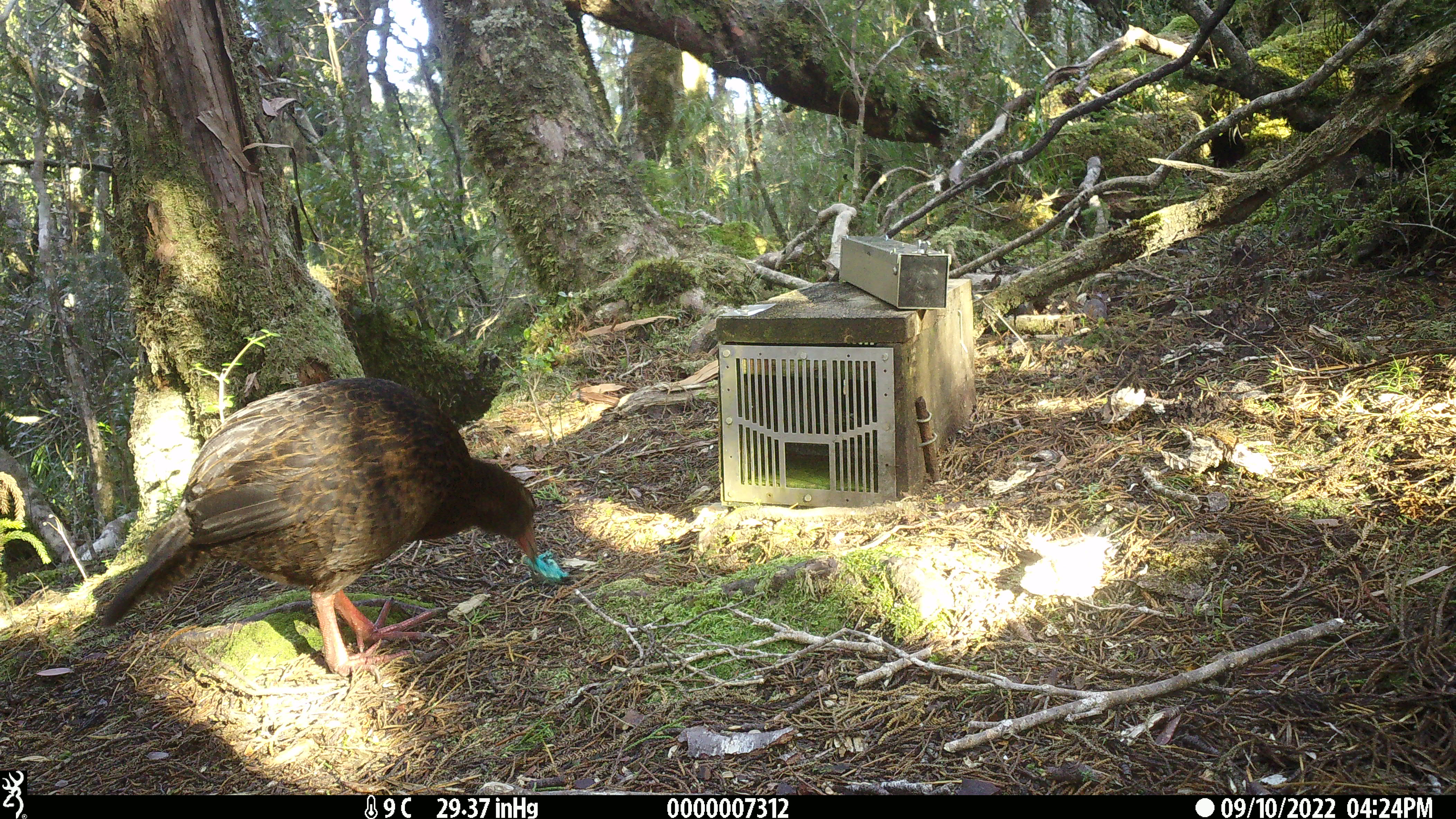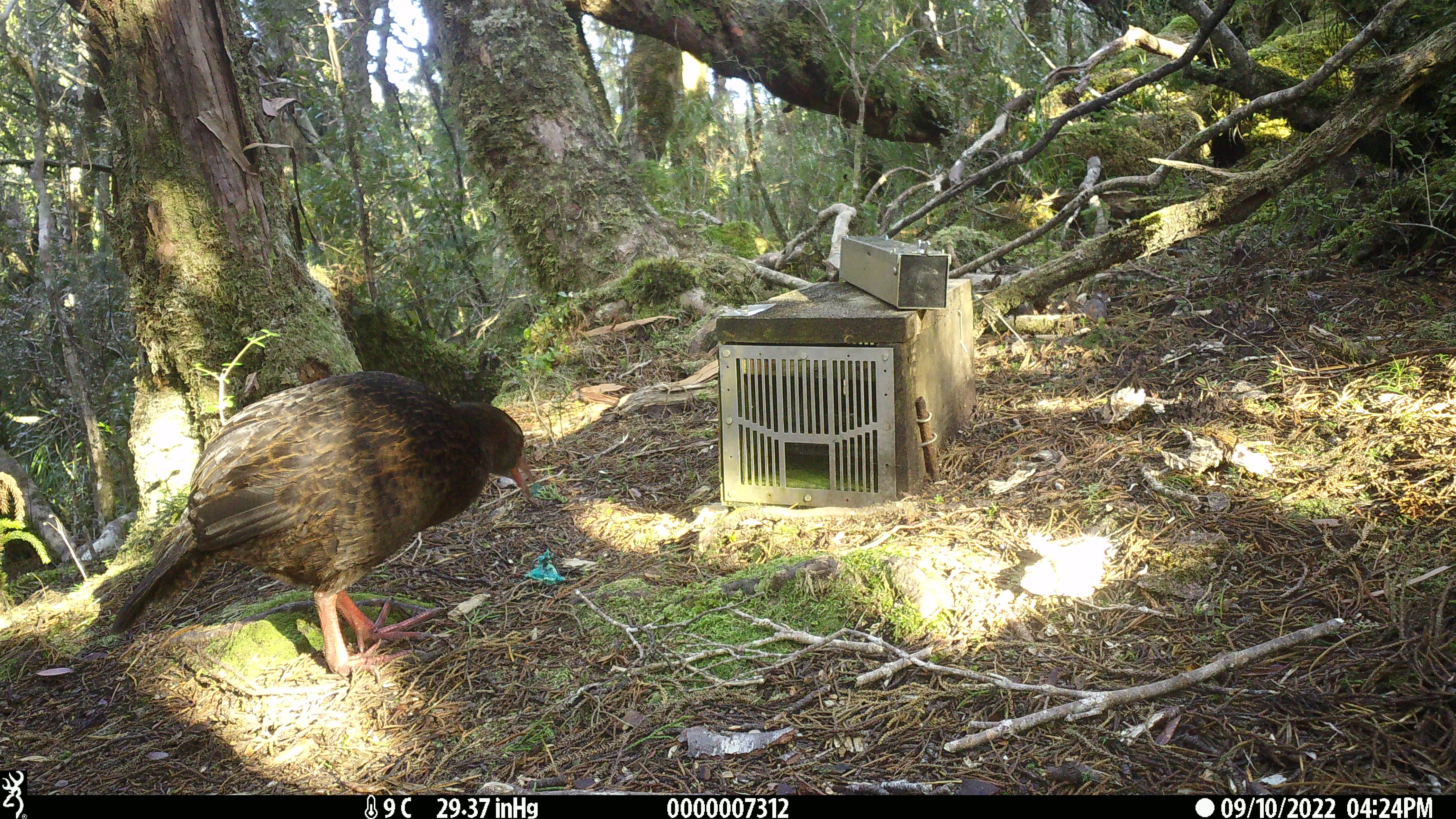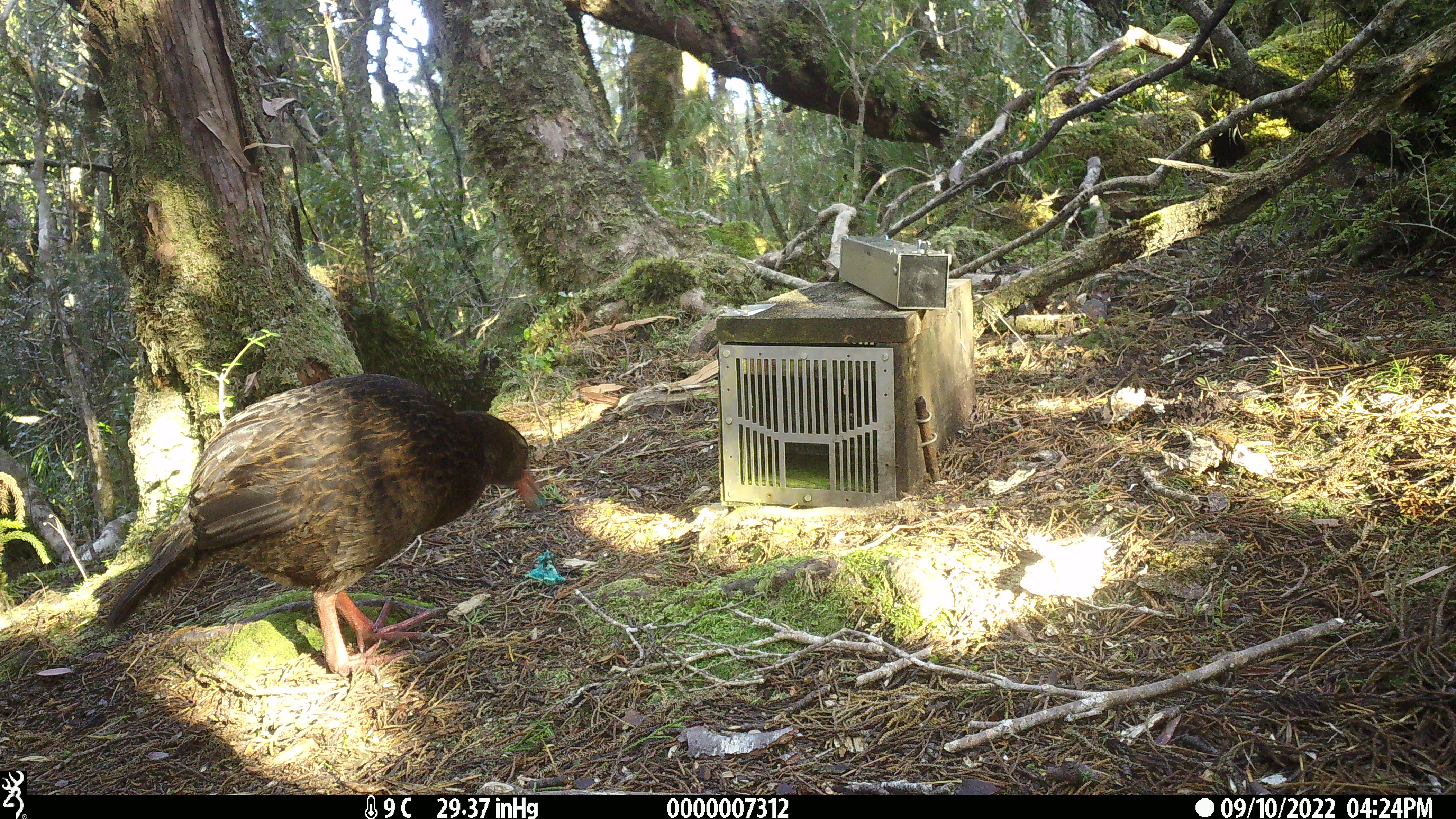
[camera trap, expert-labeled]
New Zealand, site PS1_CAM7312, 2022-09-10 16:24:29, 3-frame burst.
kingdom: Animalia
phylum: Chordata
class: Aves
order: Gruiformes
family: Rallidae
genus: Gallirallus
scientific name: Gallirallus australis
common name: weka